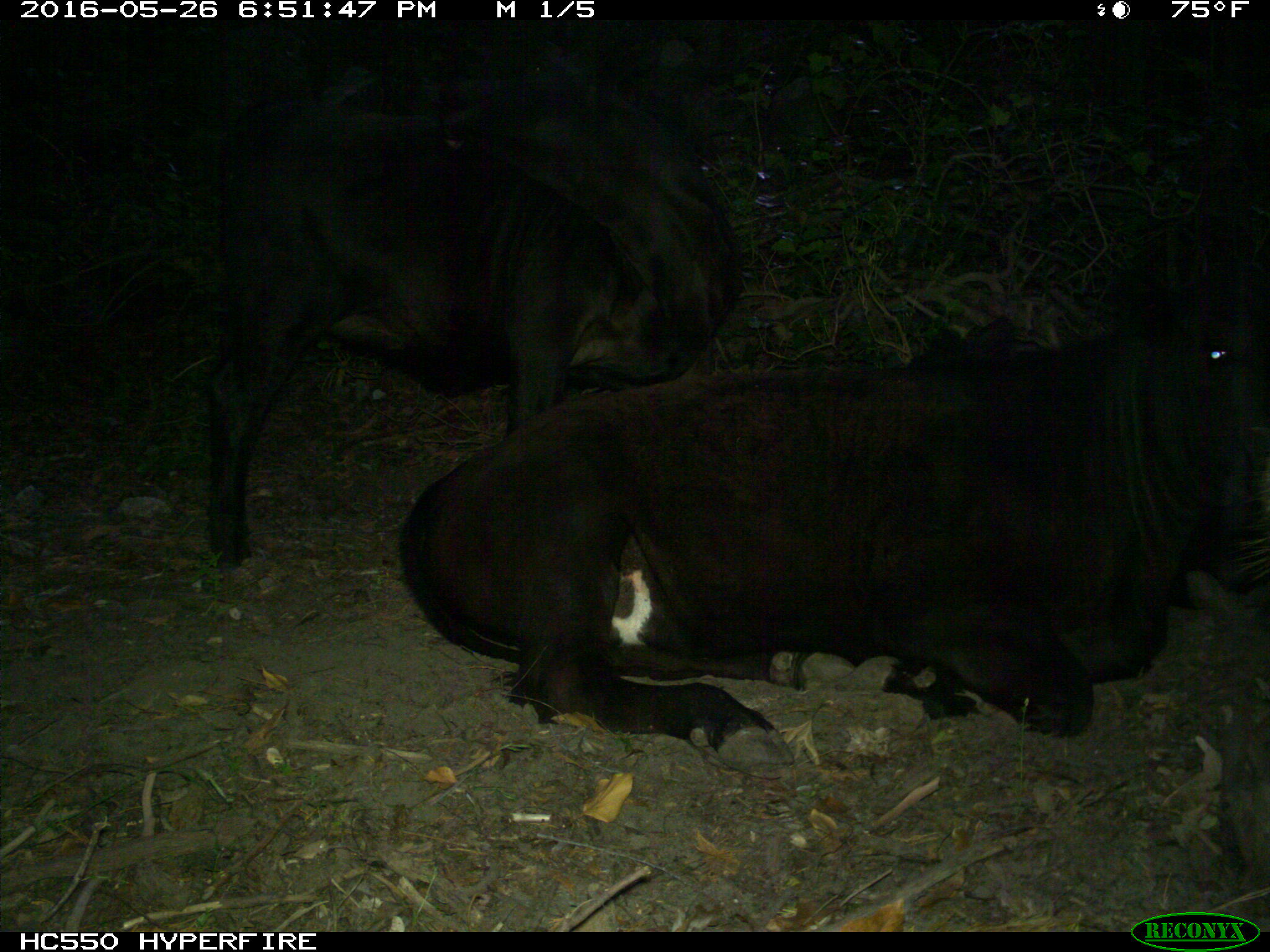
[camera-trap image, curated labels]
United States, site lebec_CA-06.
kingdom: Animalia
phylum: Chordata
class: Mammalia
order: Artiodactyla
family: Bovidae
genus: Bos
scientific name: Bos taurus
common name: domestic cow